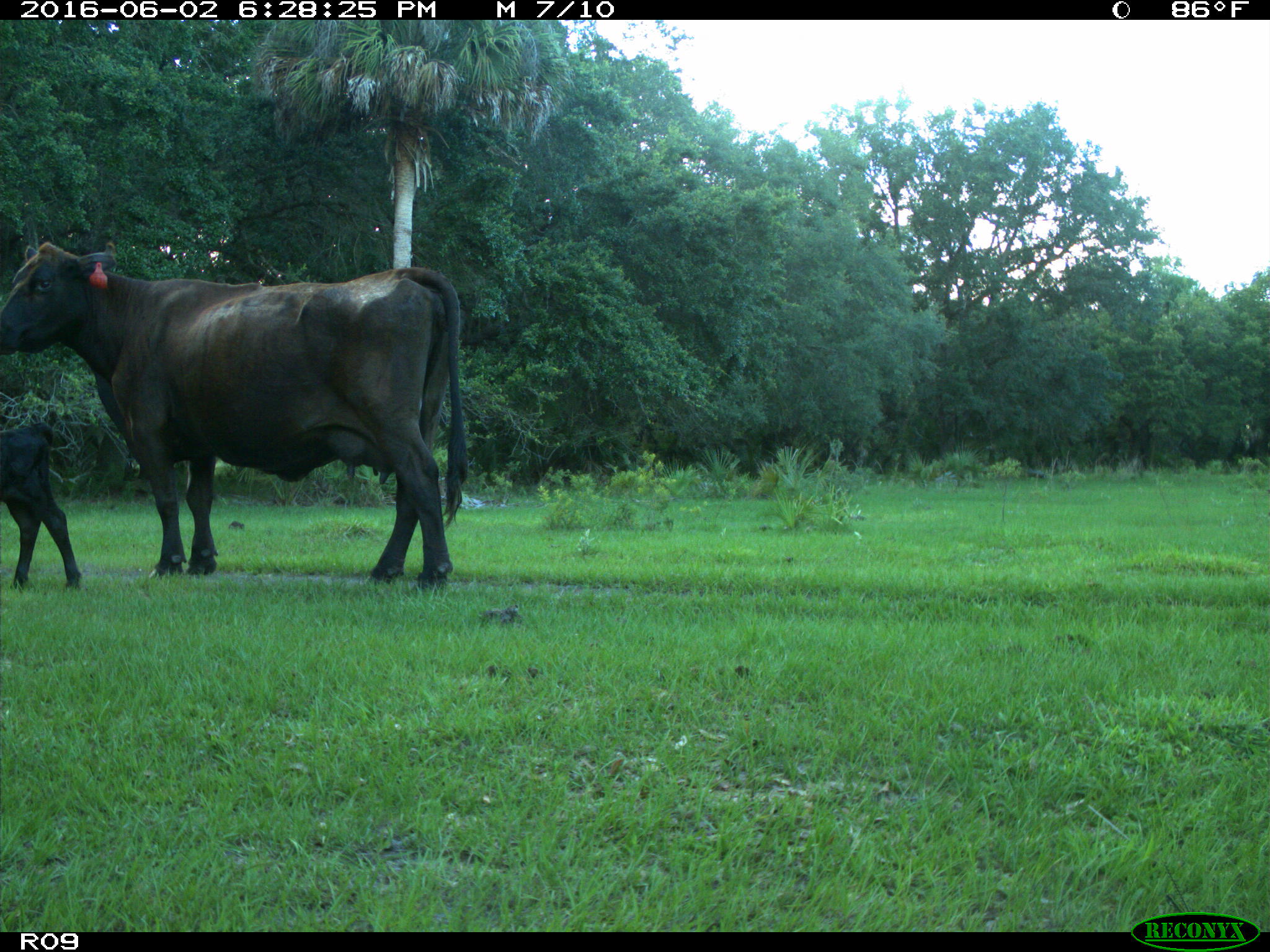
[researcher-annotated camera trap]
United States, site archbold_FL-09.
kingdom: Animalia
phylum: Chordata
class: Mammalia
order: Artiodactyla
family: Bovidae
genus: Bos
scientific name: Bos taurus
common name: domestic cow